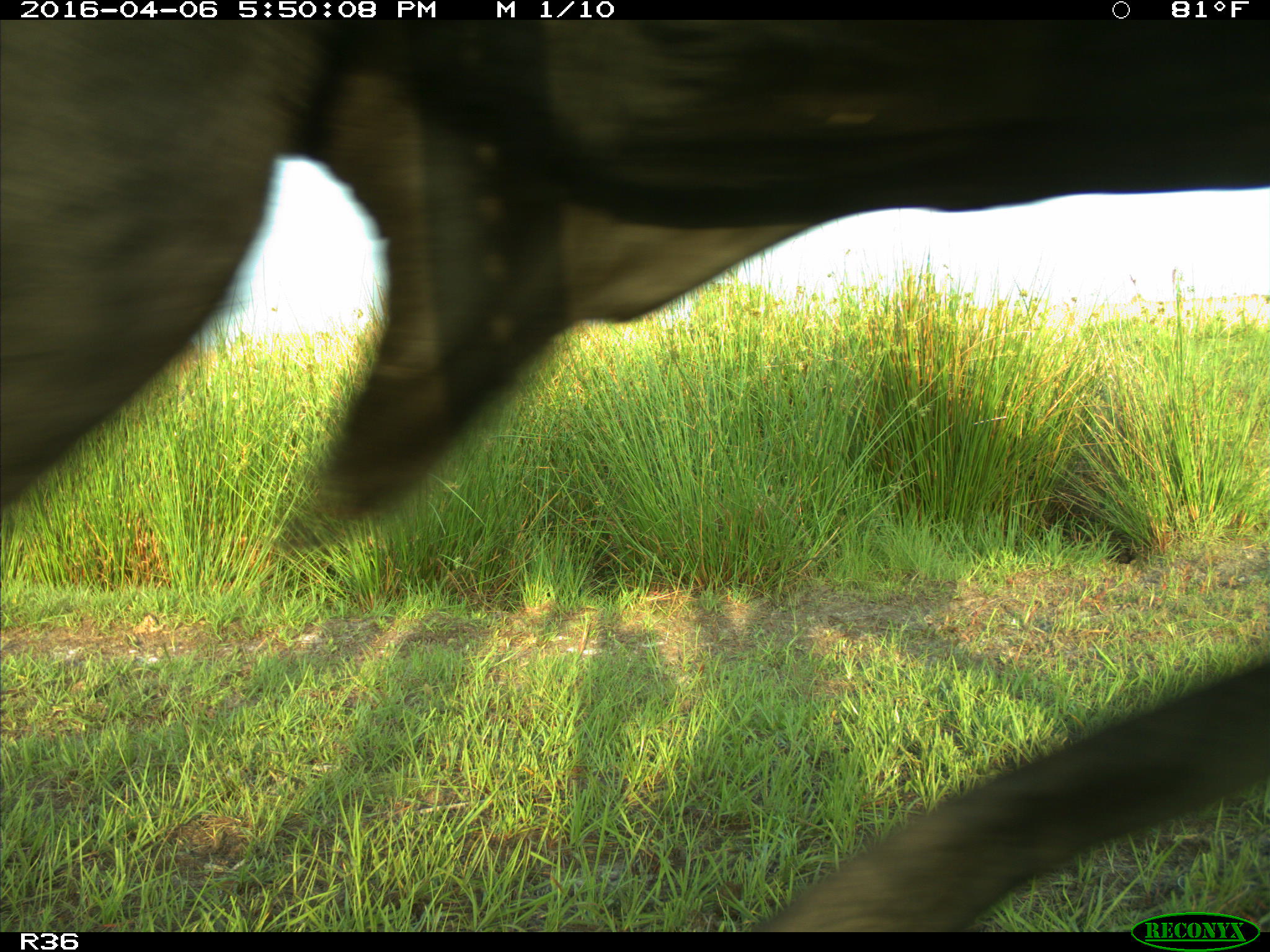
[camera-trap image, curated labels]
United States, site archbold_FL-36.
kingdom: Animalia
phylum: Chordata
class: Mammalia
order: Artiodactyla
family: Bovidae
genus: Bos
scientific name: Bos taurus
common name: domestic cow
Bos taurus (domestic cow).